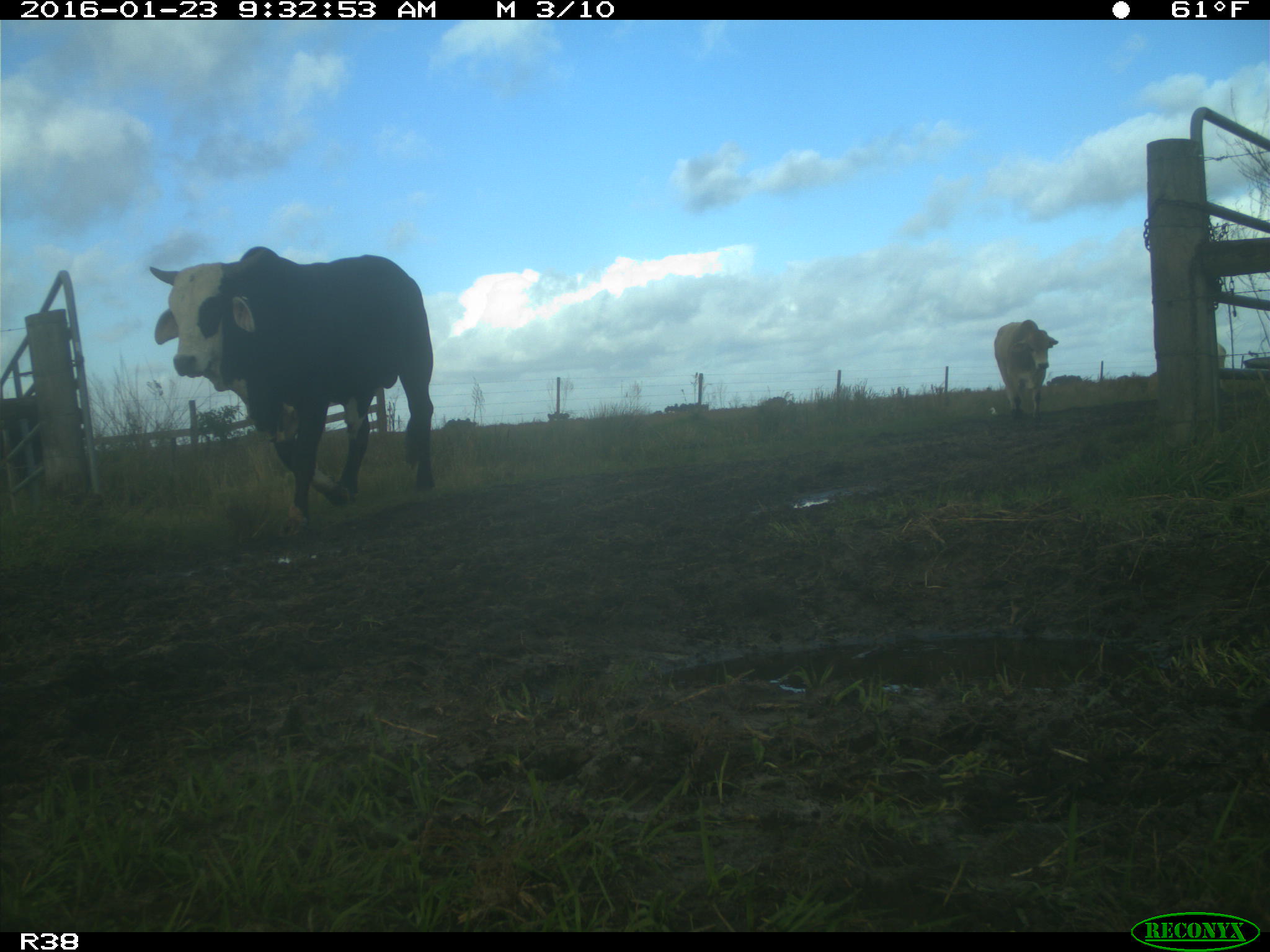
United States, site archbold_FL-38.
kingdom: Animalia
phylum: Chordata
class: Mammalia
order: Artiodactyla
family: Bovidae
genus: Bos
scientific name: Bos taurus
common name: domestic cow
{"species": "Bos taurus (domestic cow)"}